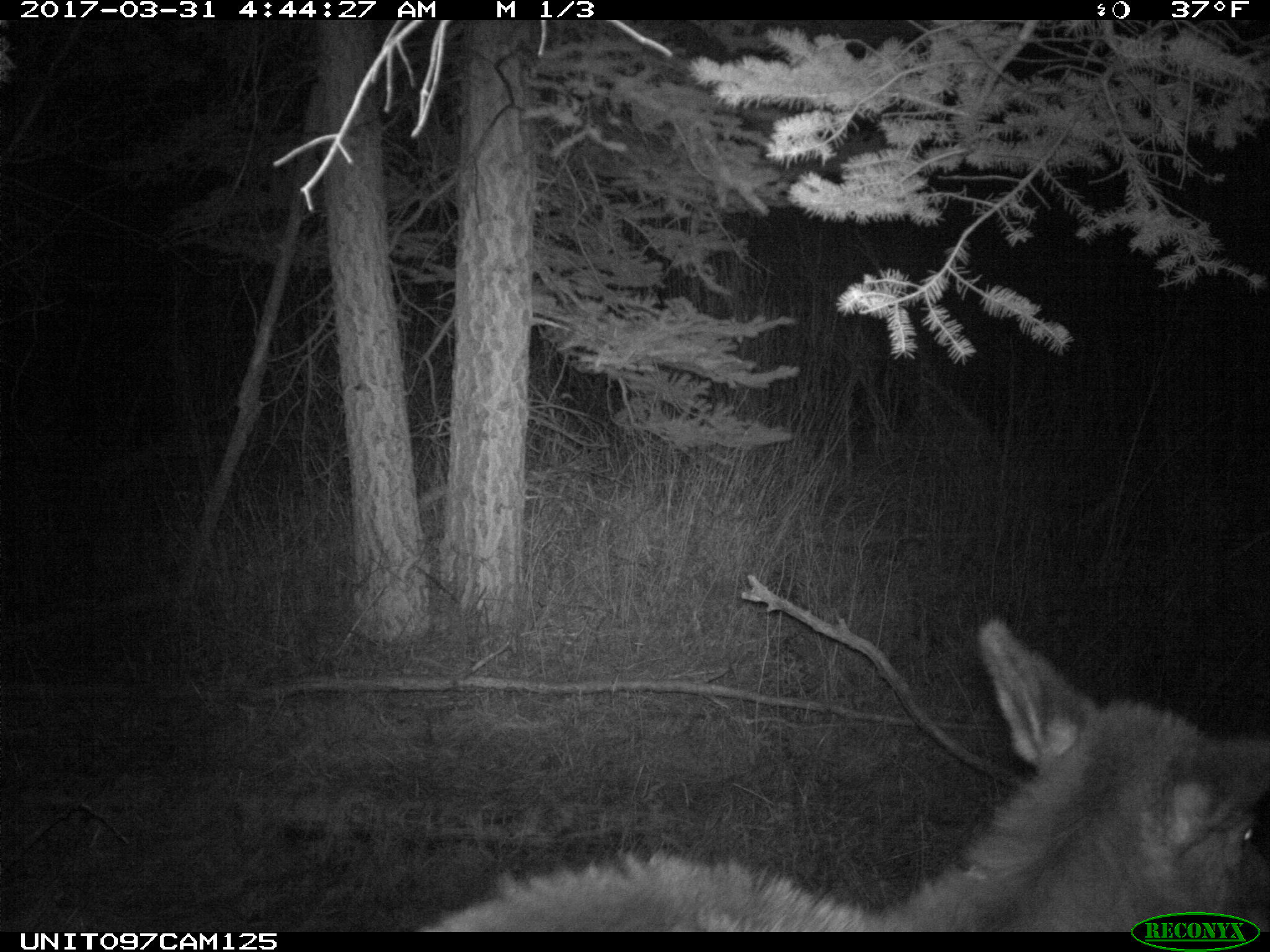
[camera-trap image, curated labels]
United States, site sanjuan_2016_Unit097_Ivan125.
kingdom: Animalia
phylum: Chordata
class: Mammalia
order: Artiodactyla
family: Cervidae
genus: Cervus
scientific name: Cervus elaphus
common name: red deer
Cervus elaphus (red deer).